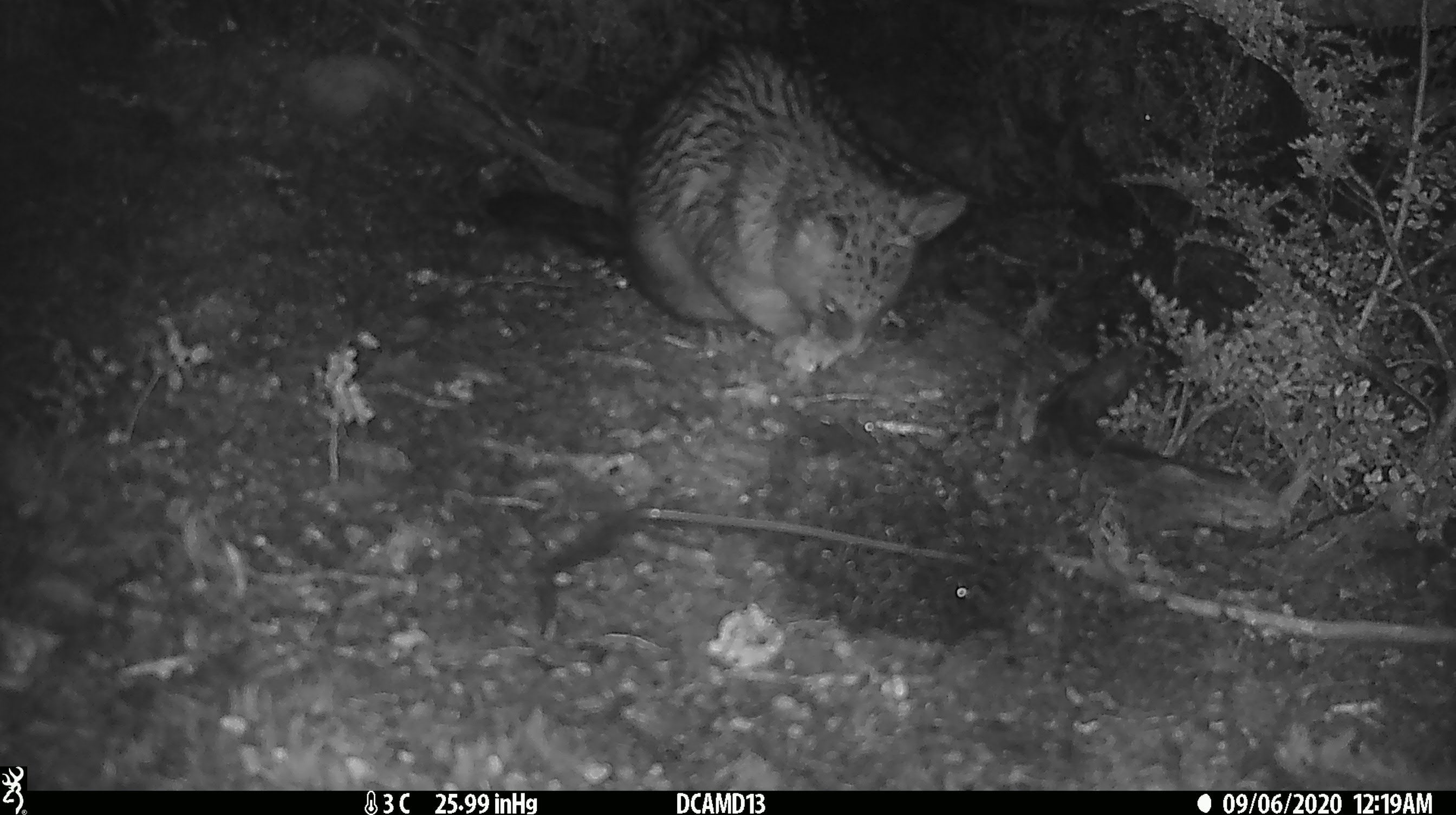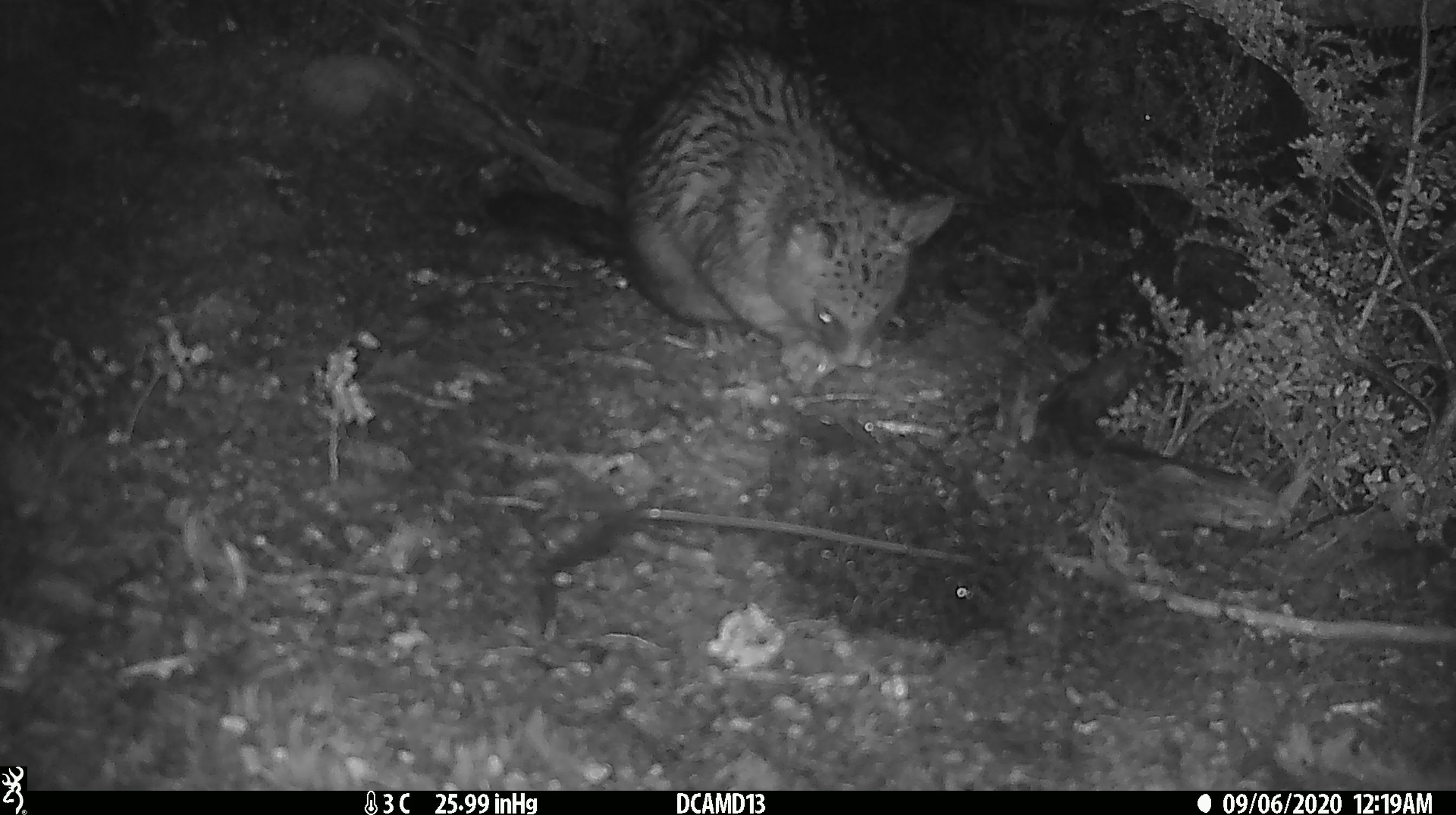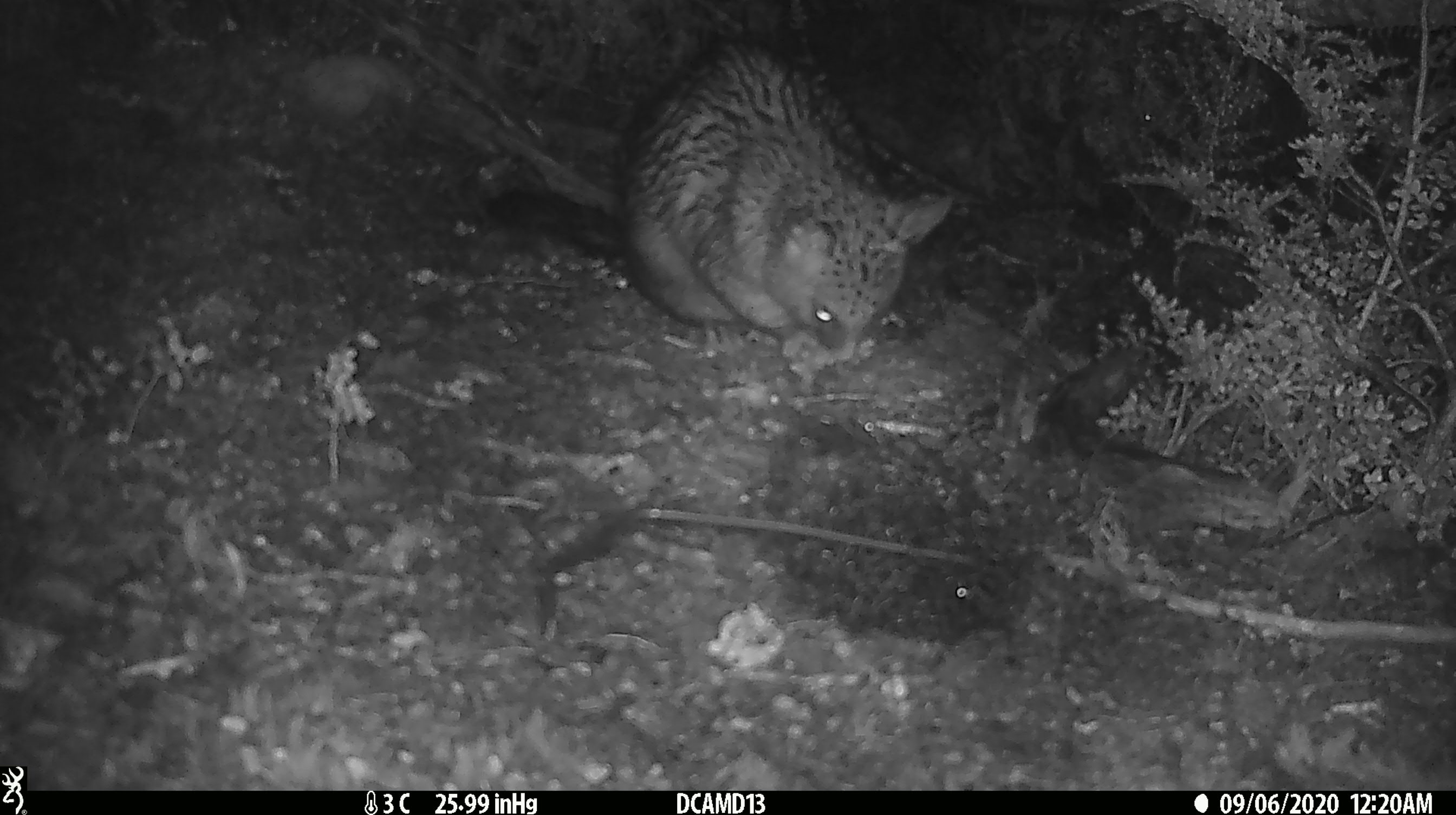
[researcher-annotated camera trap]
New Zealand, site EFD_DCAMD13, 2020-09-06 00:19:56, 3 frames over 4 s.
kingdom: Animalia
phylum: Chordata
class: Mammalia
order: Diprotodontia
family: Phalangeridae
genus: Trichosurus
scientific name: Trichosurus vulpecula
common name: common brushtail possum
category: possum